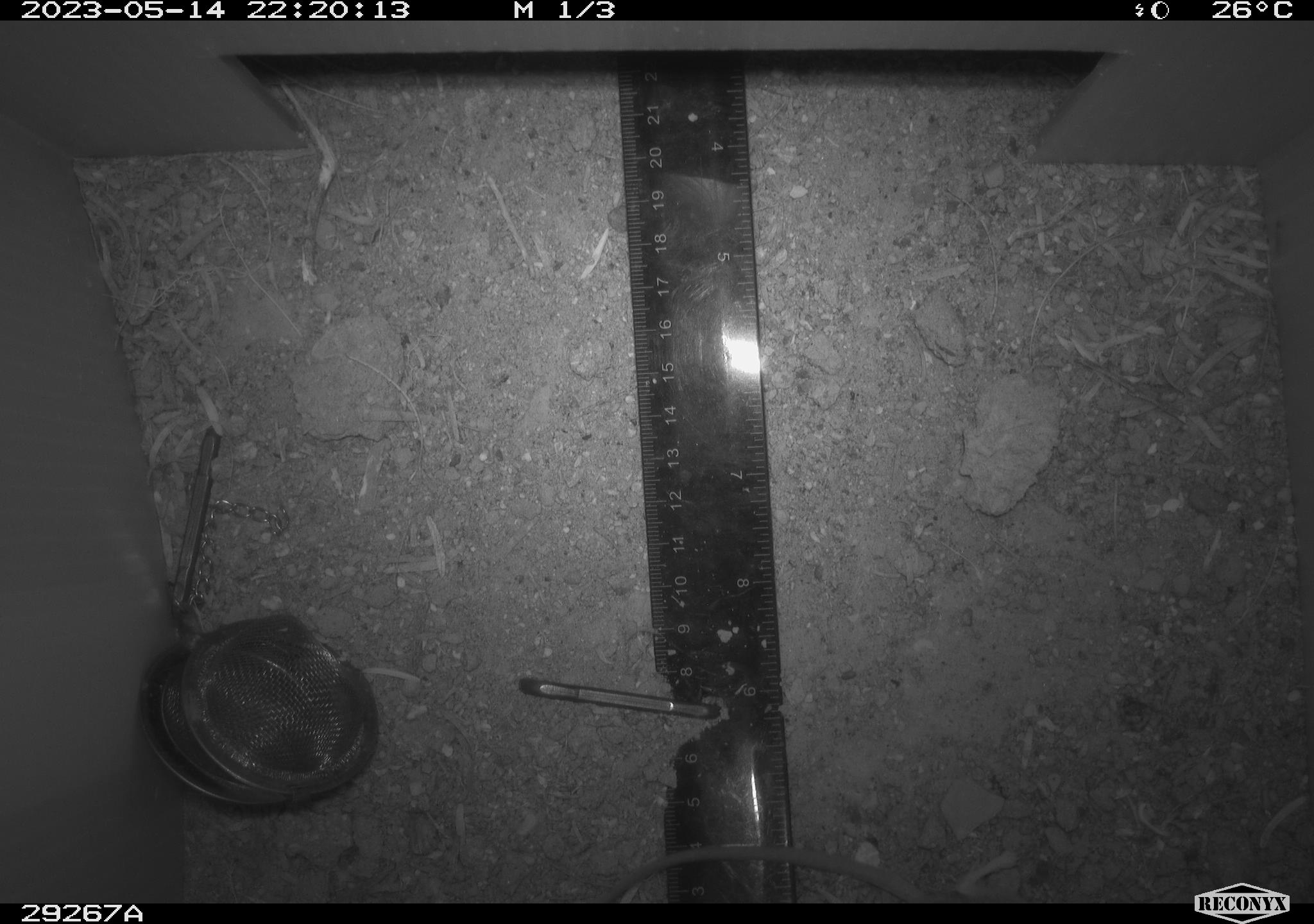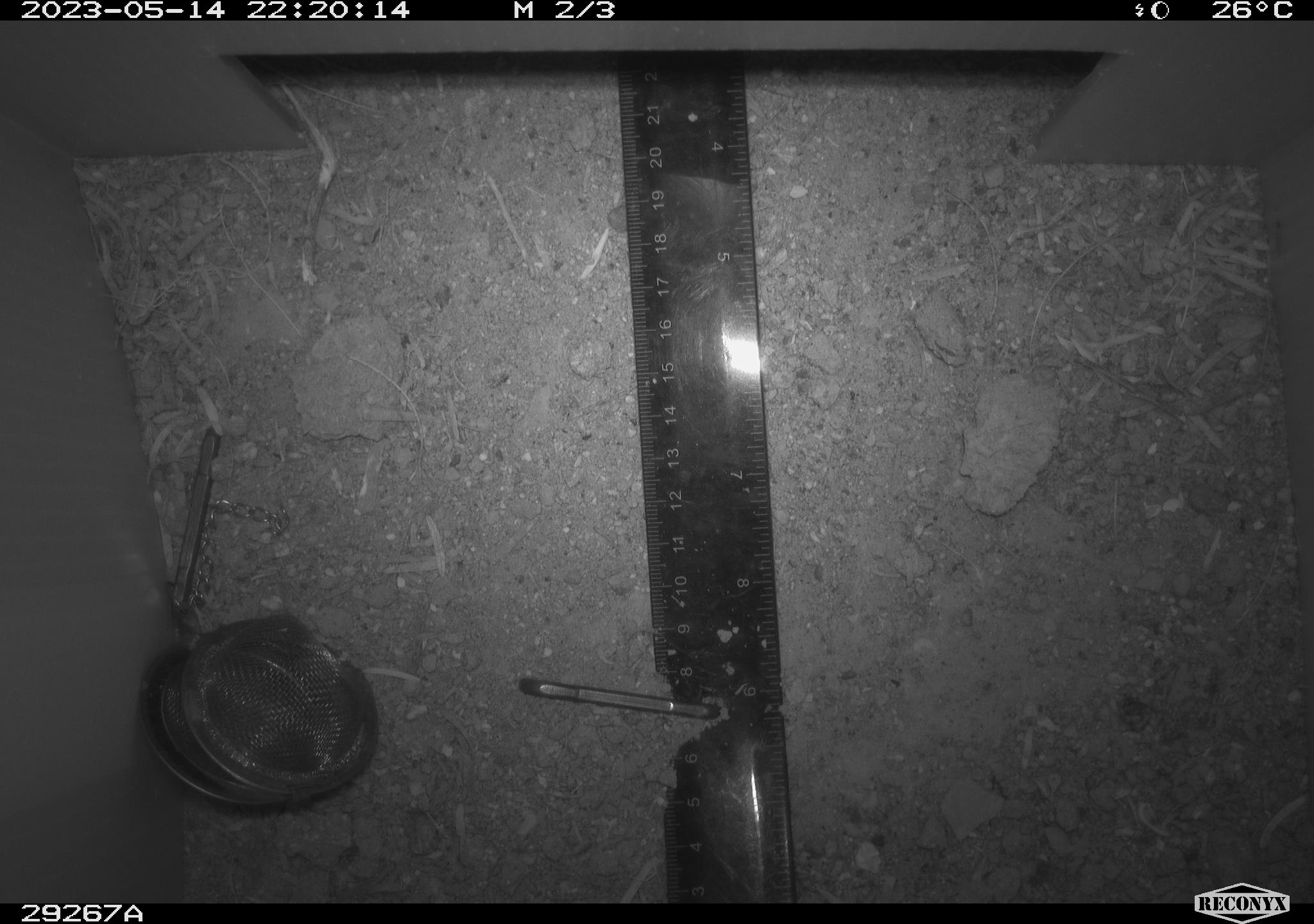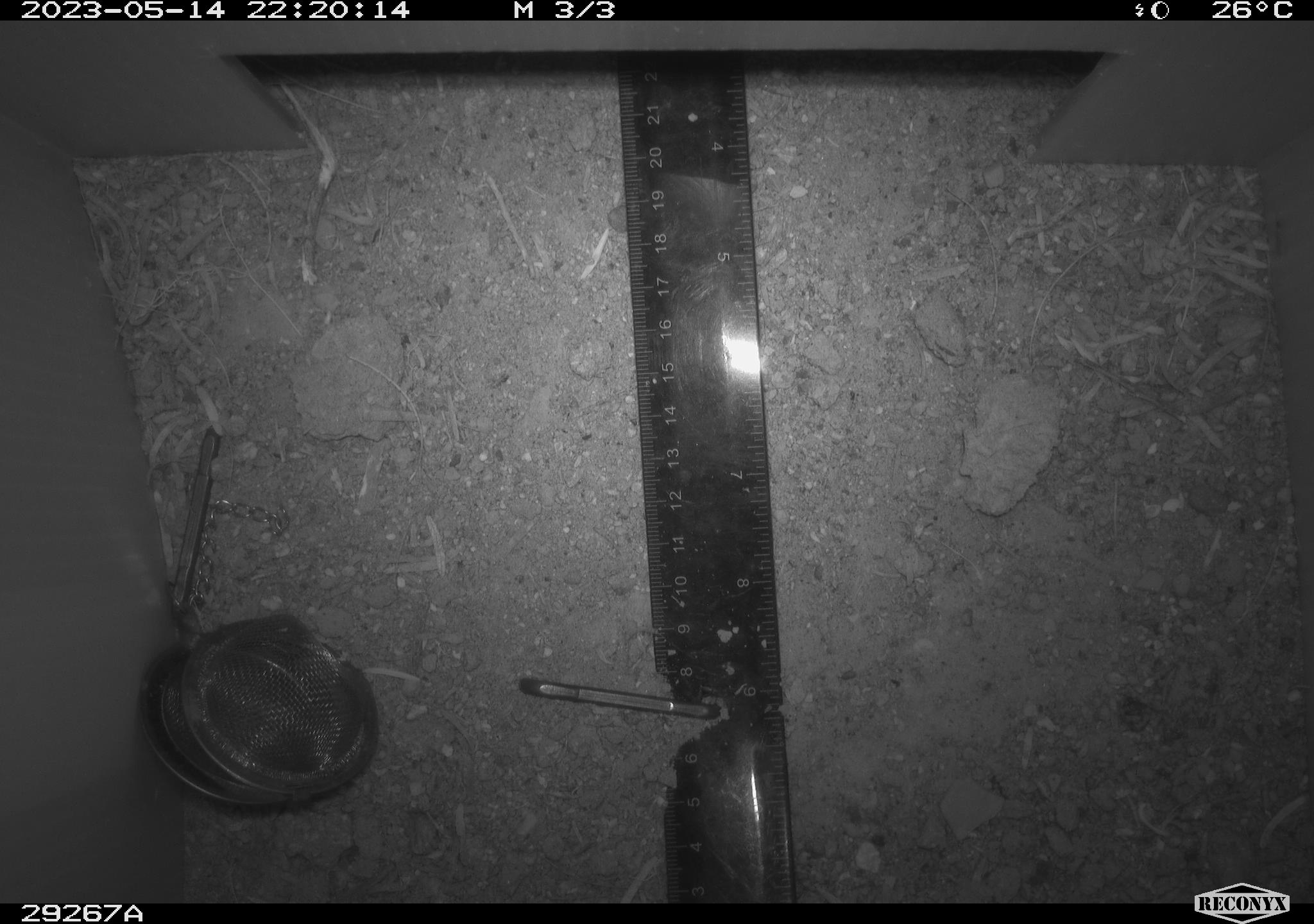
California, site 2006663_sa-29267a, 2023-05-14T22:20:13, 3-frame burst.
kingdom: Animalia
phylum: Chordata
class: Mammalia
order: Rodentia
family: Cricetidae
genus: Peromyscus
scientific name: Peromyscus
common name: deer mice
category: peromyscus species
Peromyscus species (deer mice) (Peromyscus).